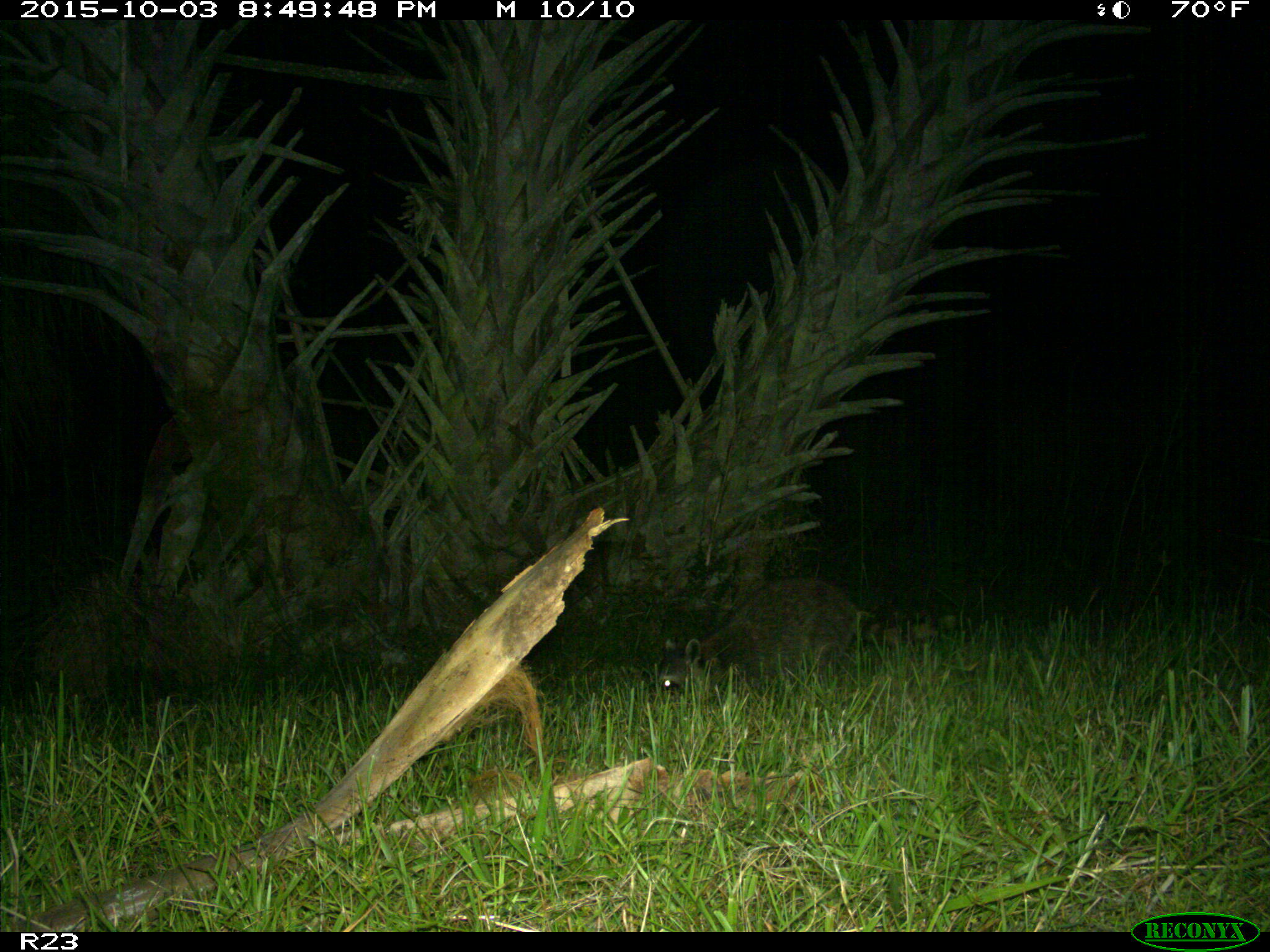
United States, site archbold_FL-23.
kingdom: Animalia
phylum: Chordata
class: Mammalia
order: Carnivora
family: Procyonidae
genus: Procyon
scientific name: Procyon lotor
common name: common raccoon